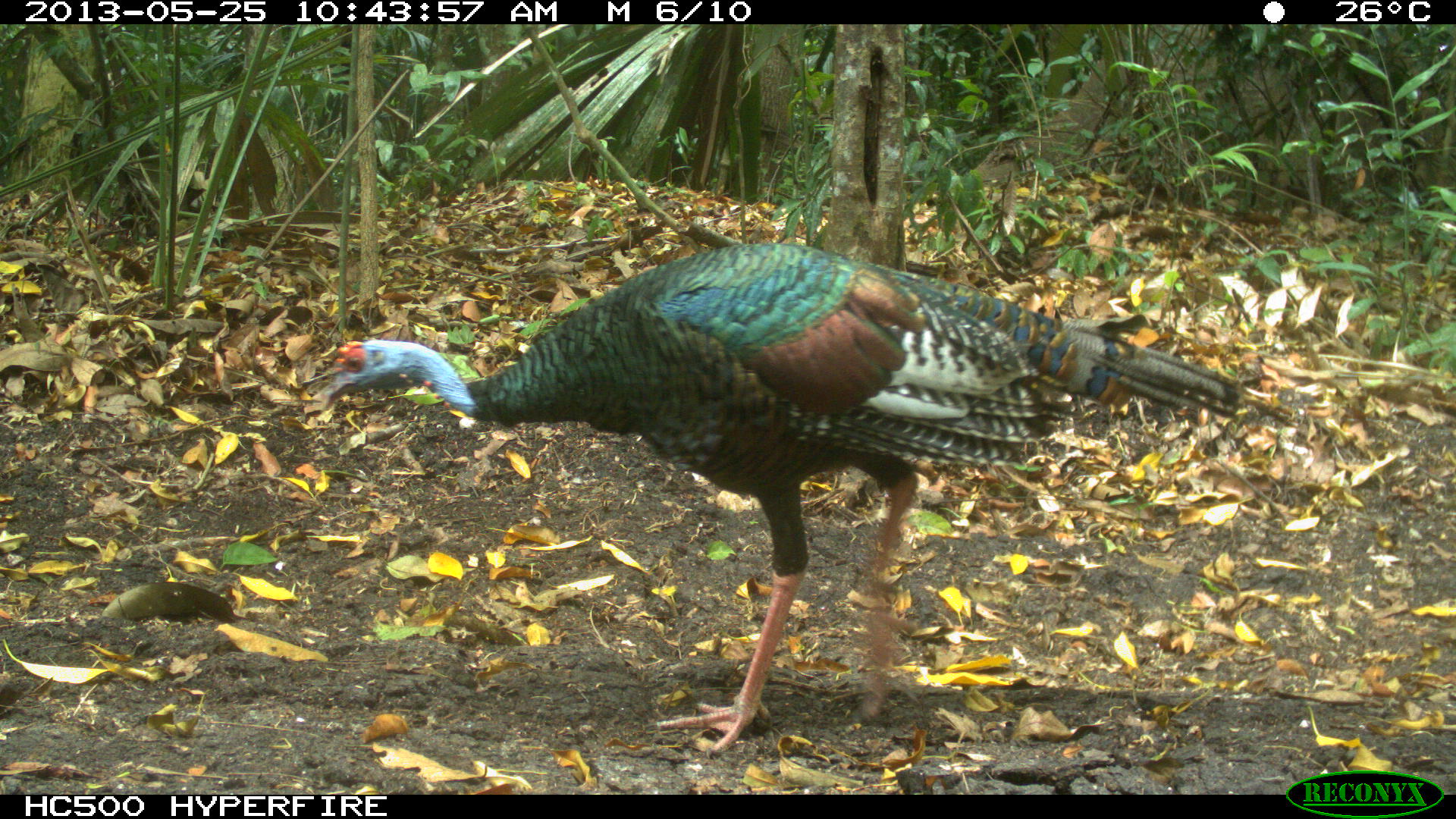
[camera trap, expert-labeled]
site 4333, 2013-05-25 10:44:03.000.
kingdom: Animalia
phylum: Chordata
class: Aves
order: Galliformes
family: Phasianidae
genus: Meleagris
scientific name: Meleagris ocellata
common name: ocellated turkey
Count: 1.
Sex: female.